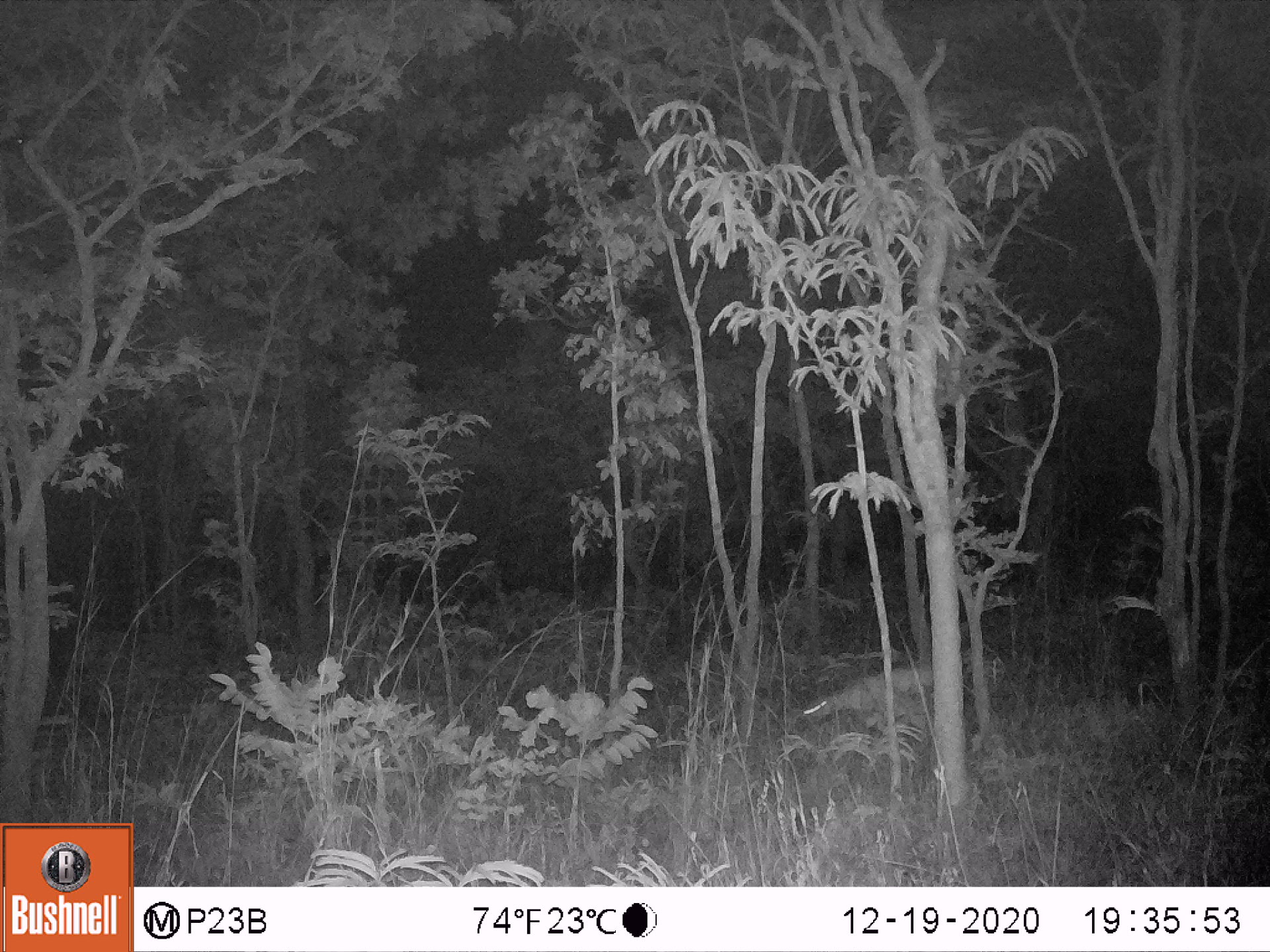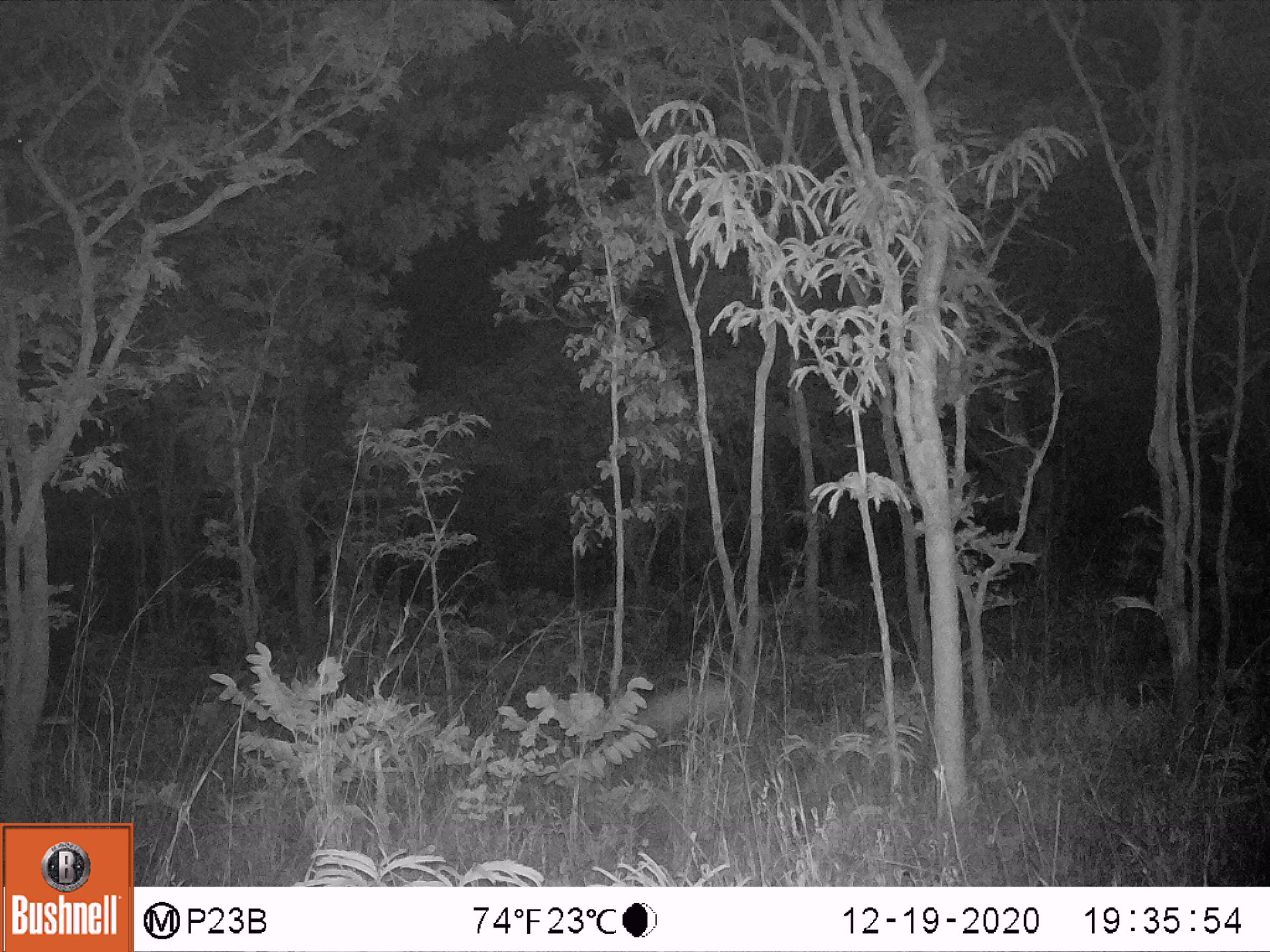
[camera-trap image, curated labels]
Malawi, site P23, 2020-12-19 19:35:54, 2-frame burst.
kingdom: Animalia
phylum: Chordata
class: Mammalia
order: Artiodactyla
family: Bovidae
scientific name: Antilopinae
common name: small antelope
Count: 1.